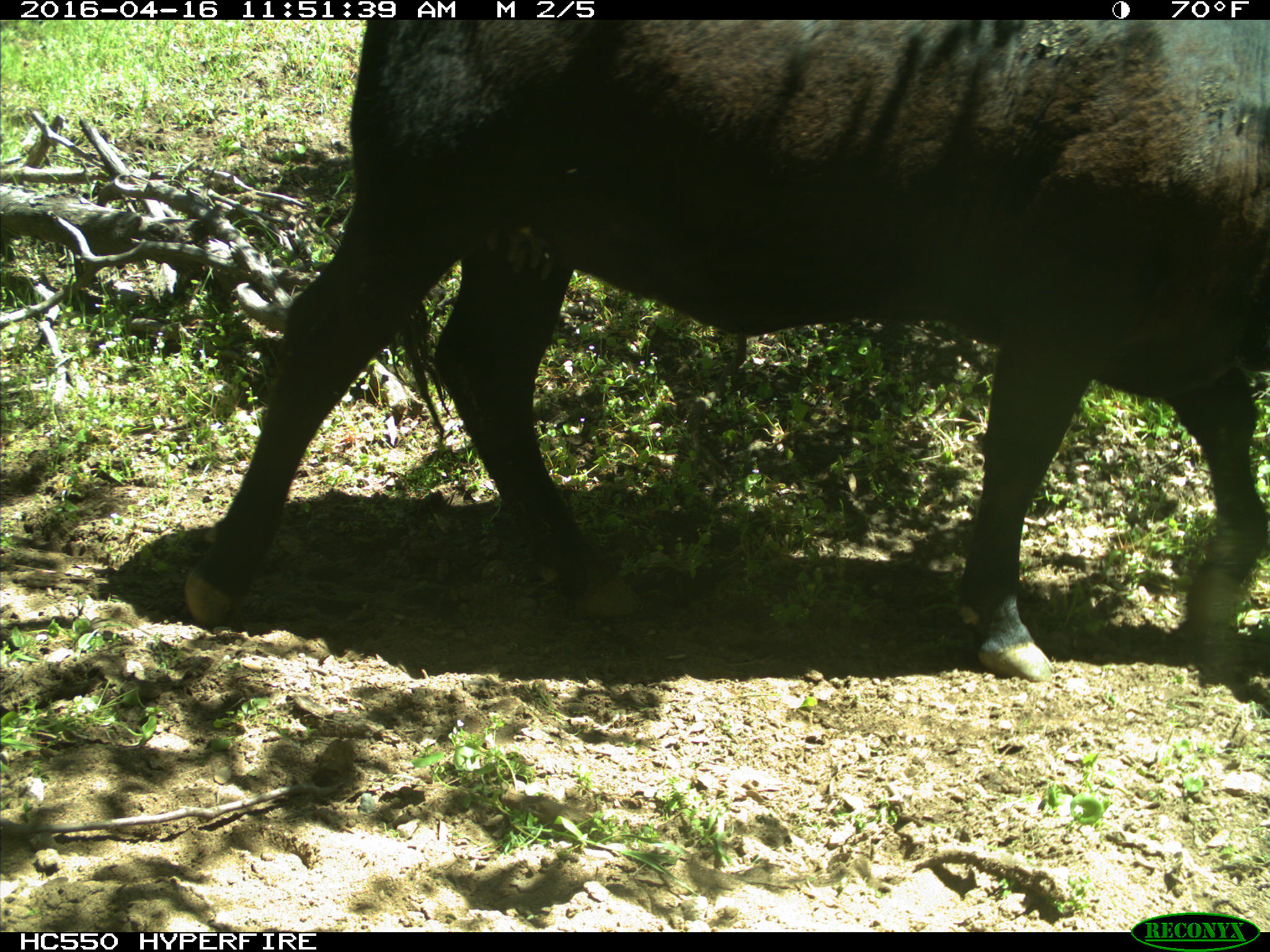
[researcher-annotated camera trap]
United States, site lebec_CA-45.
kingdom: Animalia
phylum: Chordata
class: Mammalia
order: Artiodactyla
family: Bovidae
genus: Bos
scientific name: Bos taurus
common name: domestic cow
Bos taurus (domestic cow).